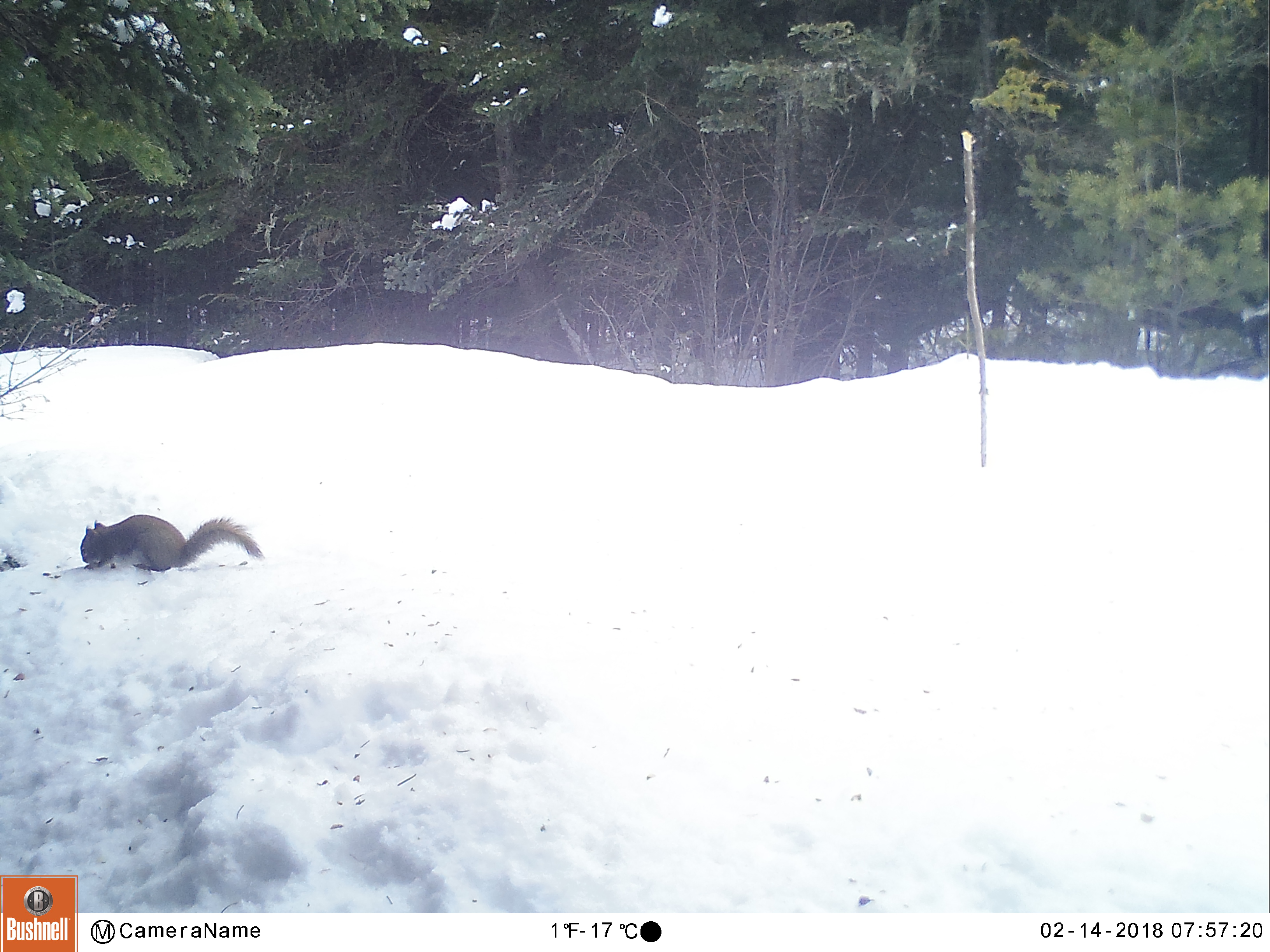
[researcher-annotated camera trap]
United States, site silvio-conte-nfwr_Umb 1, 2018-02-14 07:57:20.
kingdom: Animalia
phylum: Chordata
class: Mammalia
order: Rodentia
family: Sciuridae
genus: Tamiasciurus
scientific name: Tamiasciurus hudsonicus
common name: red squirrel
Red squirrel (Tamiasciurus hudsonicus).